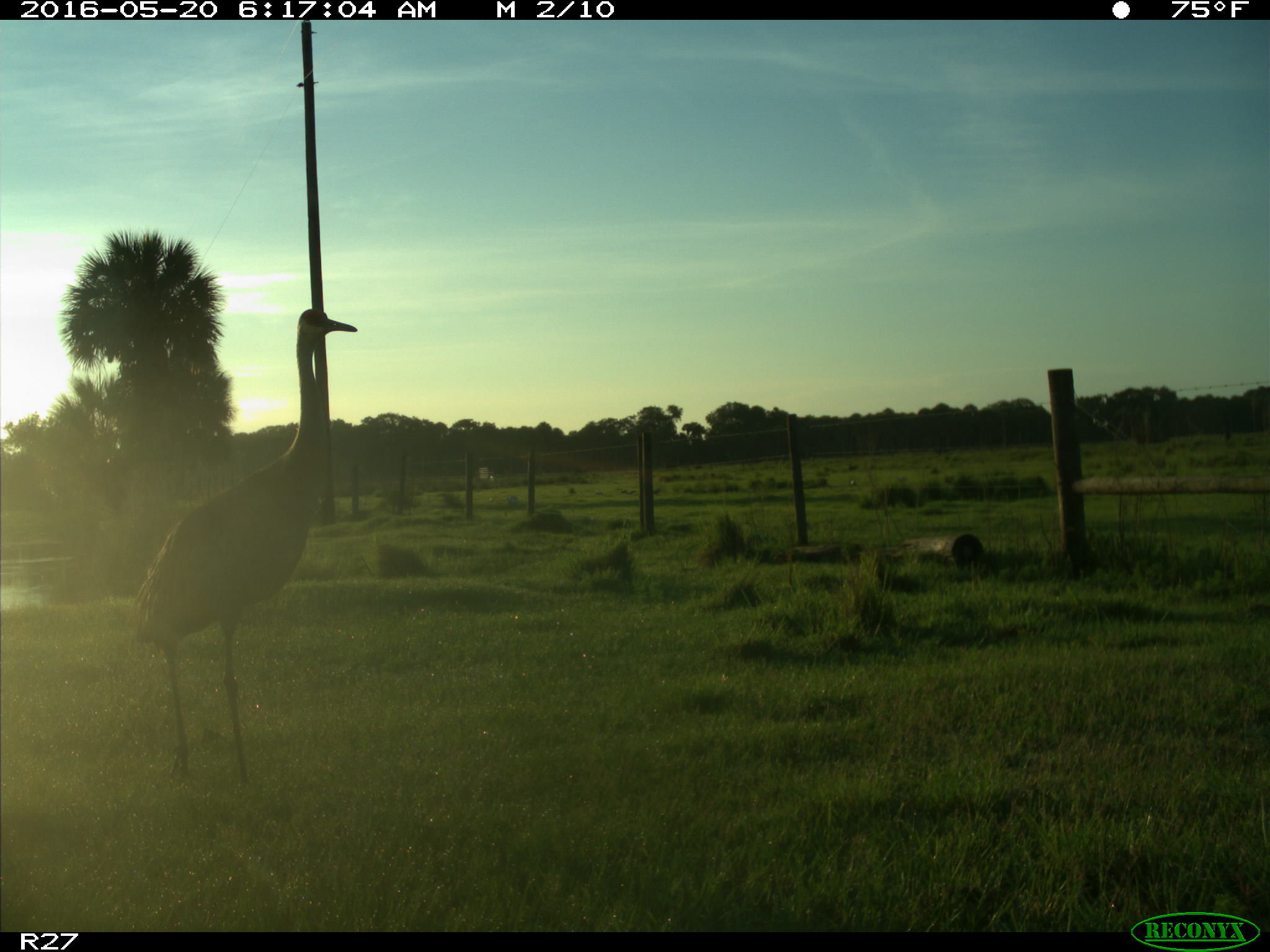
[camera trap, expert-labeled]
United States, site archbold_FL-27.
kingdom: Animalia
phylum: Chordata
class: Aves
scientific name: Aves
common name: birds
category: unidentified bird